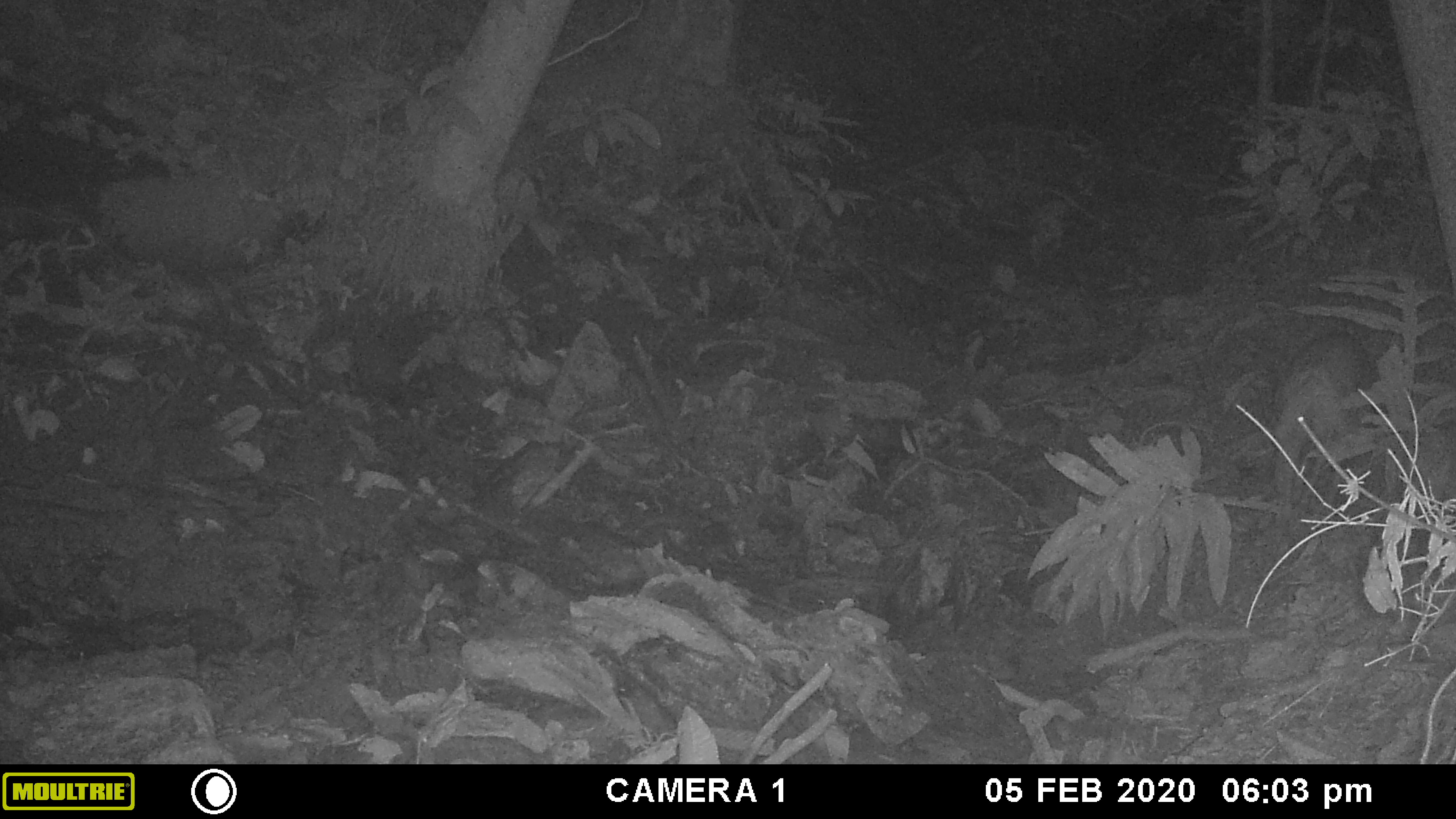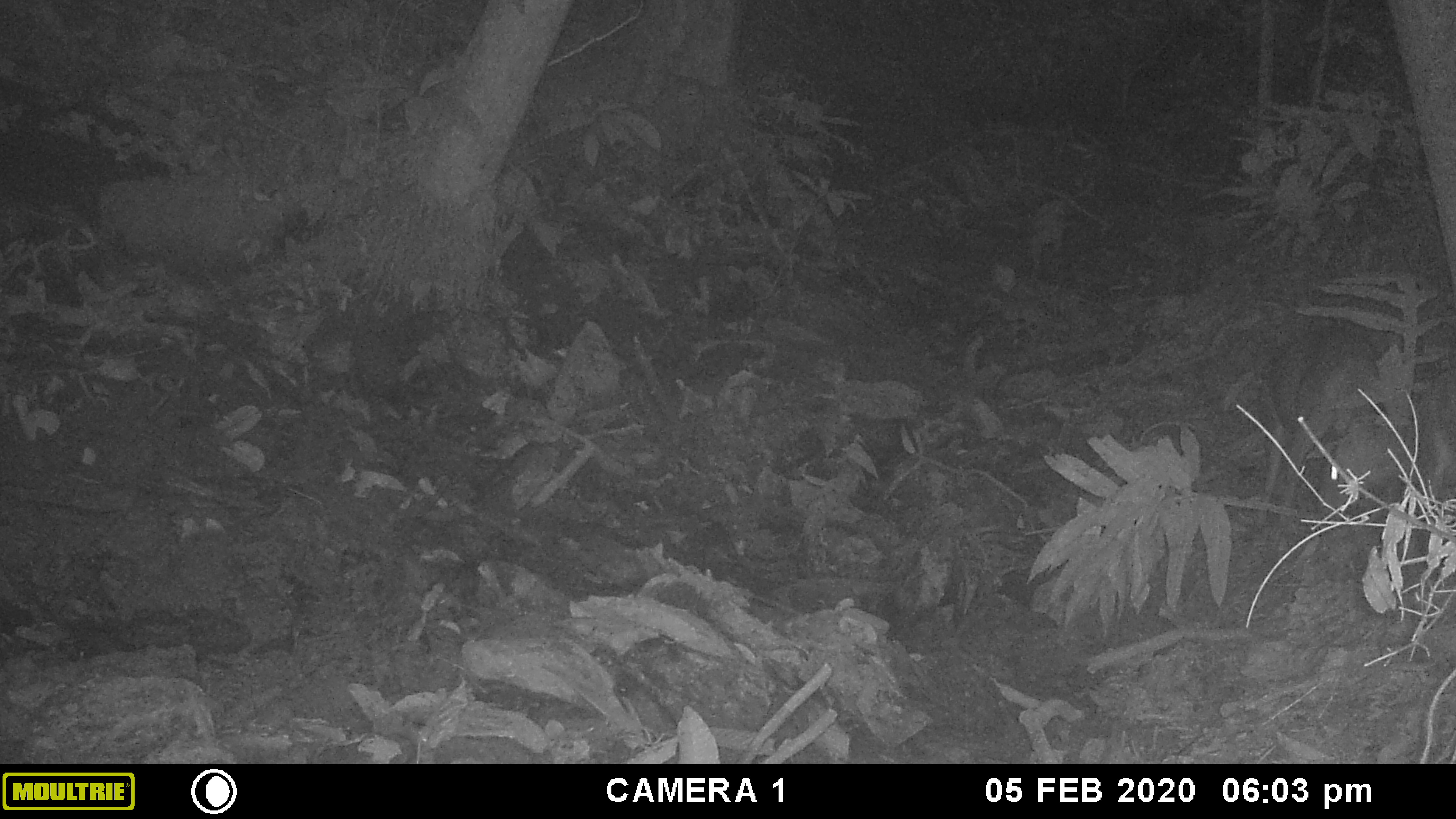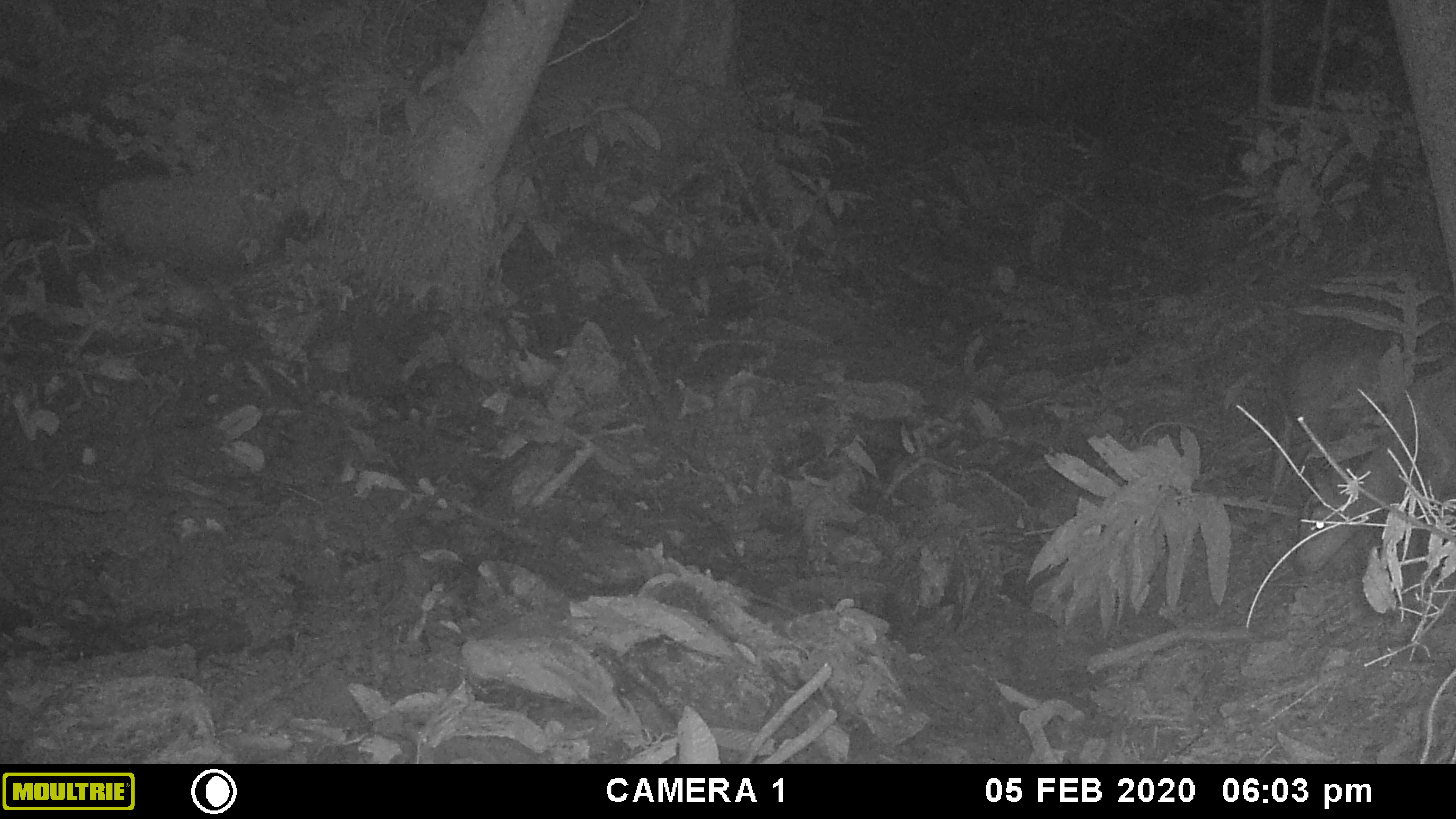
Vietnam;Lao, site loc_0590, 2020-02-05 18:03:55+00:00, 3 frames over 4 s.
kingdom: Animalia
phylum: Chordata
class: Mammalia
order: Artiodactyla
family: Cervidae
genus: Muntiacus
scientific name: Muntiacus muntjak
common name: red muntjac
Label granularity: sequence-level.